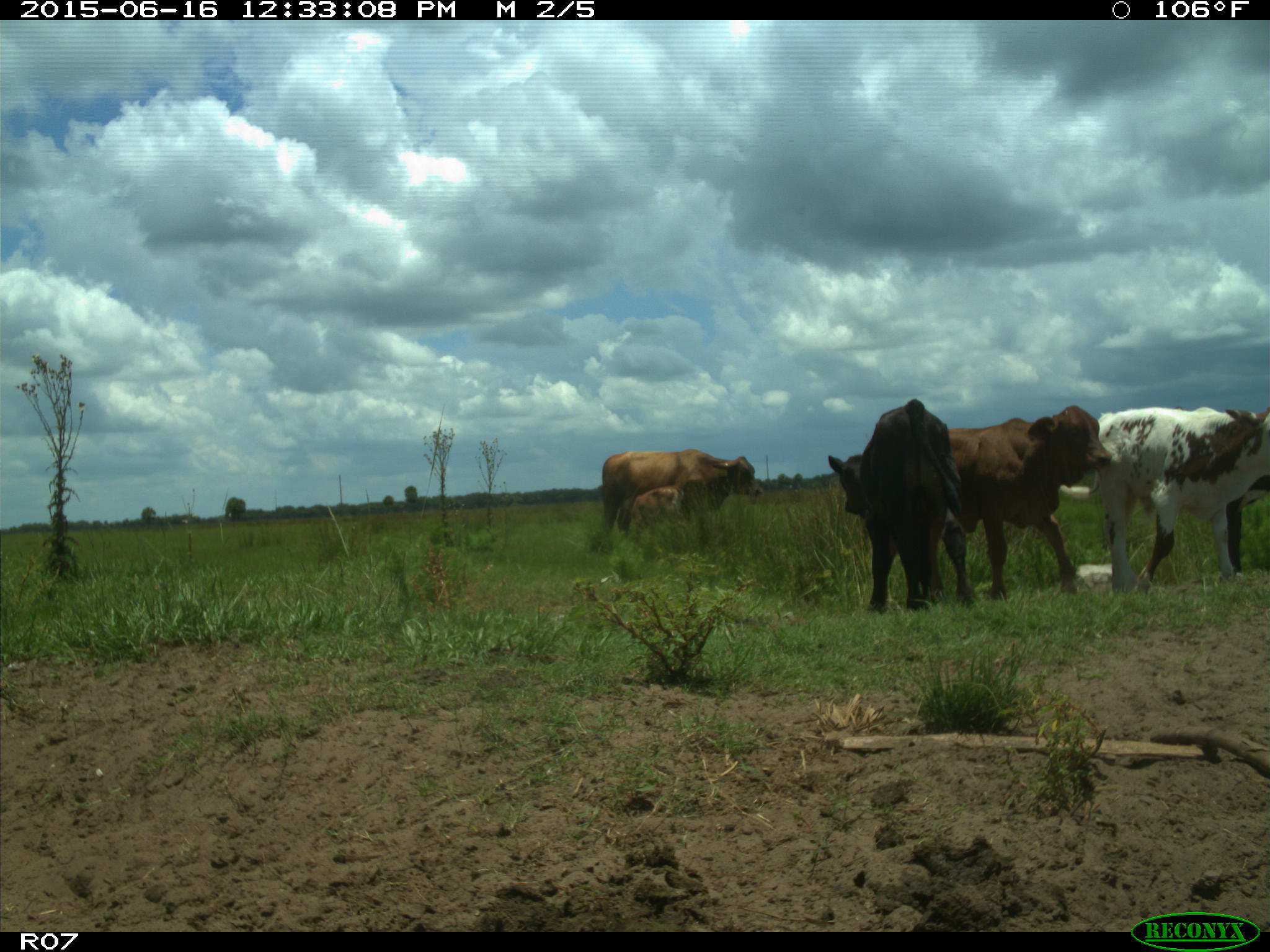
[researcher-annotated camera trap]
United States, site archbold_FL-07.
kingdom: Animalia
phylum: Chordata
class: Mammalia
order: Artiodactyla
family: Bovidae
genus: Bos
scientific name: Bos taurus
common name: domestic cow